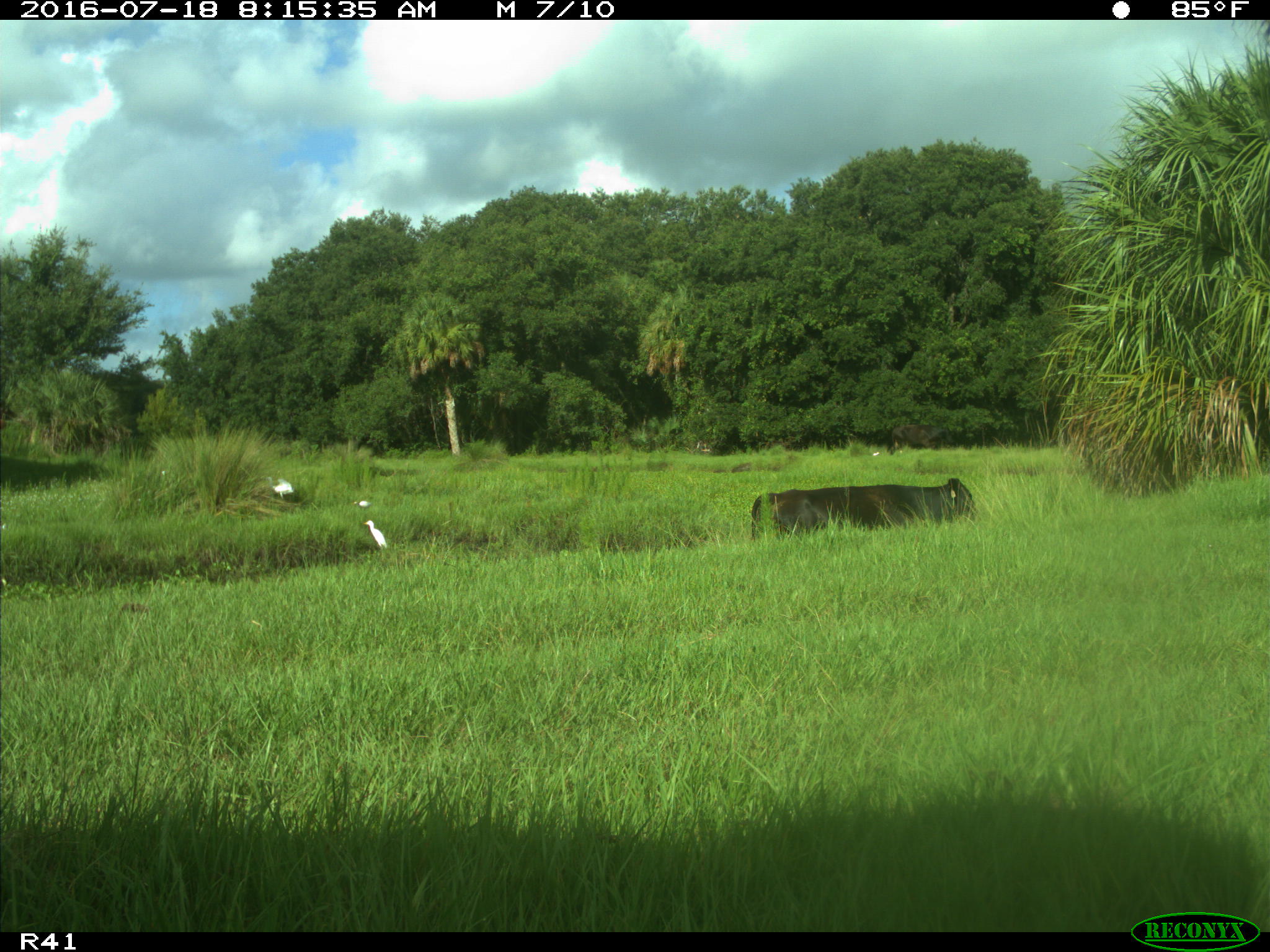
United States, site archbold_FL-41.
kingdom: Animalia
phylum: Chordata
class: Mammalia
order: Artiodactyla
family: Bovidae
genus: Bos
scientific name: Bos taurus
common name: domestic cow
Bos taurus (domestic cow).